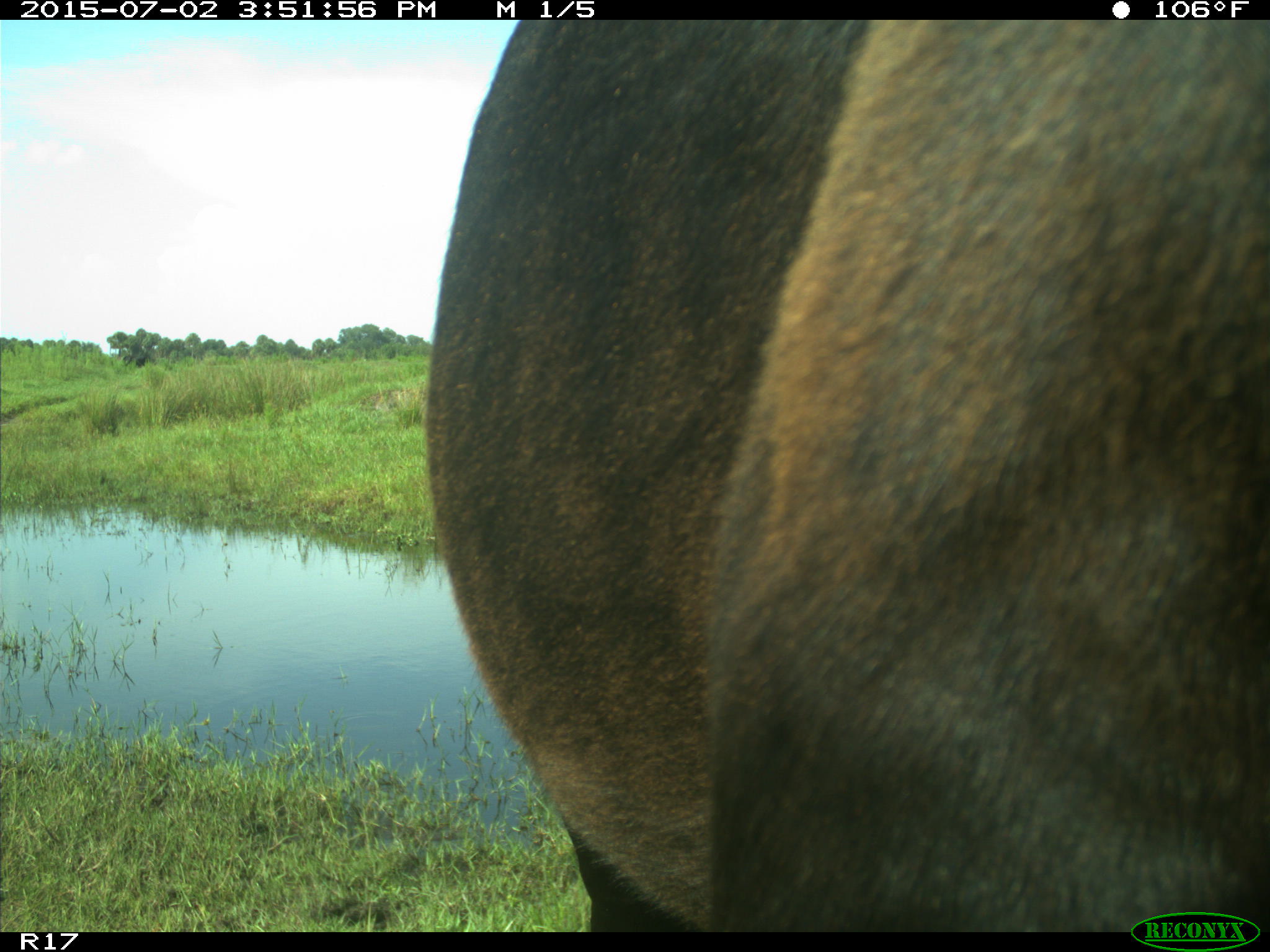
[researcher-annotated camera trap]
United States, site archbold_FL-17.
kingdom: Animalia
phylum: Chordata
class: Mammalia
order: Artiodactyla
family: Bovidae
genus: Bos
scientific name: Bos taurus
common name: domestic cow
Bos taurus (domestic cow).